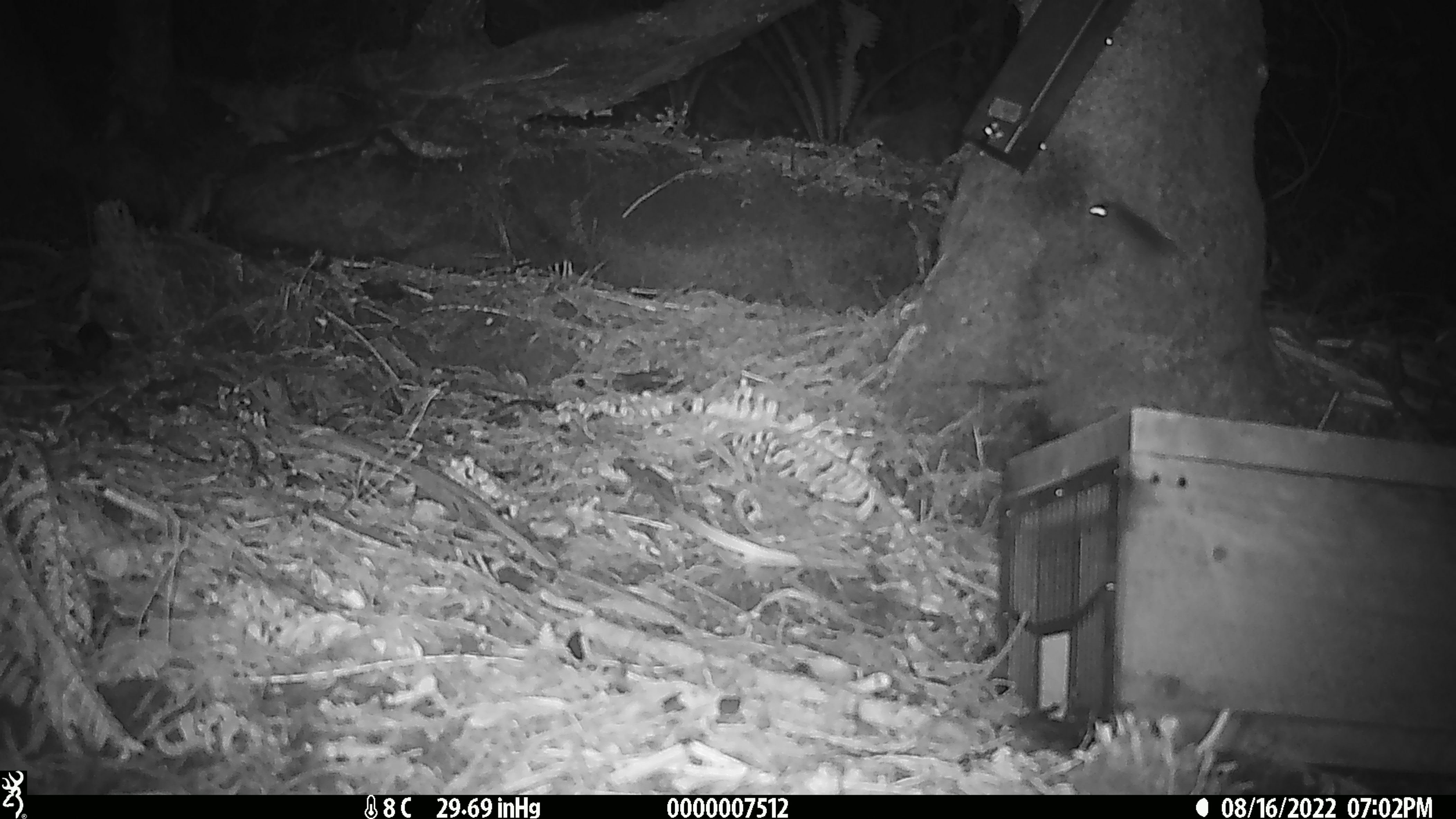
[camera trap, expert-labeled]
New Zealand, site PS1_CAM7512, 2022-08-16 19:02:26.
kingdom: Animalia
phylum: Chordata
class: Mammalia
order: Rodentia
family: Muridae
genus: Mus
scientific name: Mus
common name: mouse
Mouse (Mus).